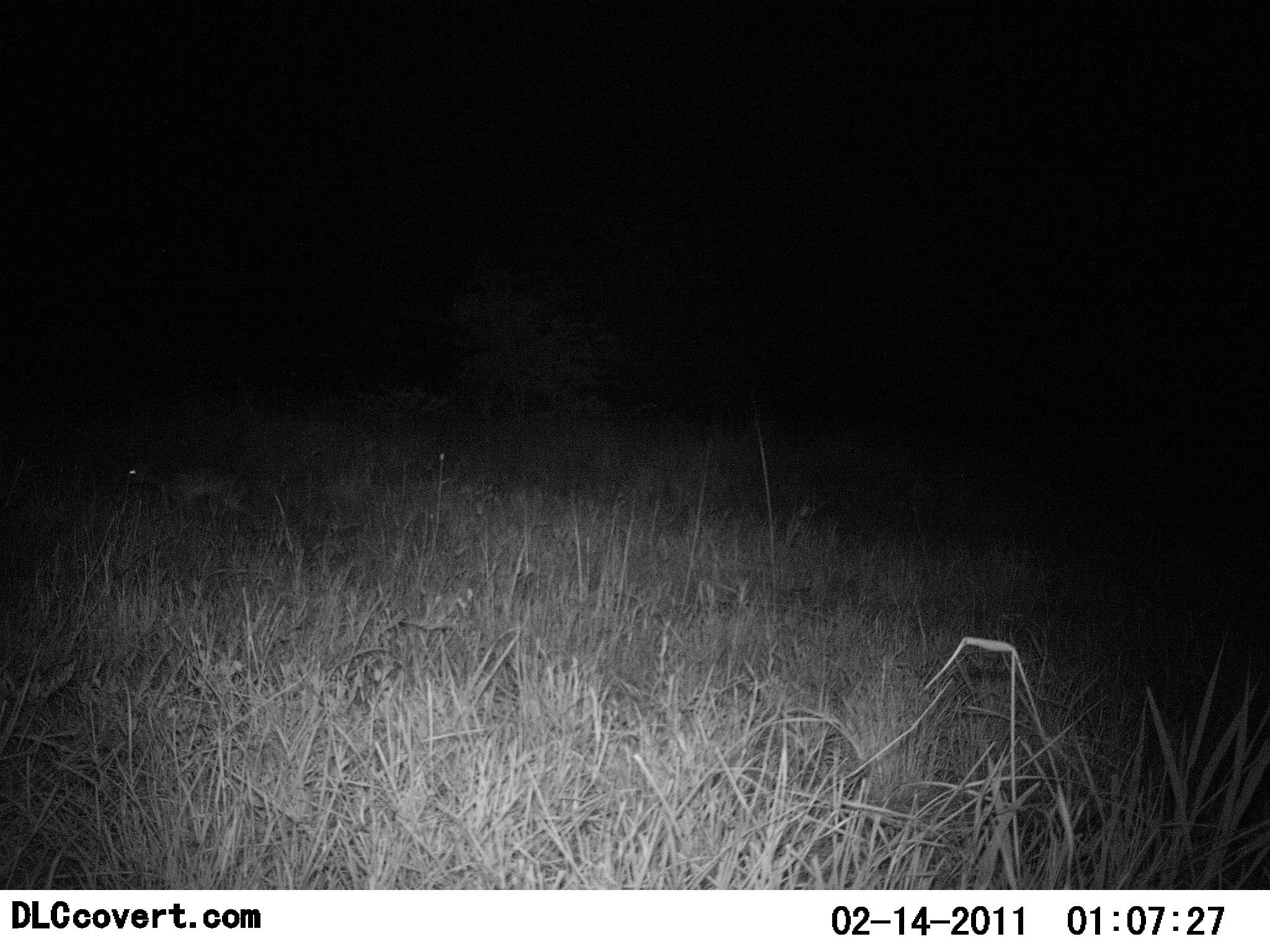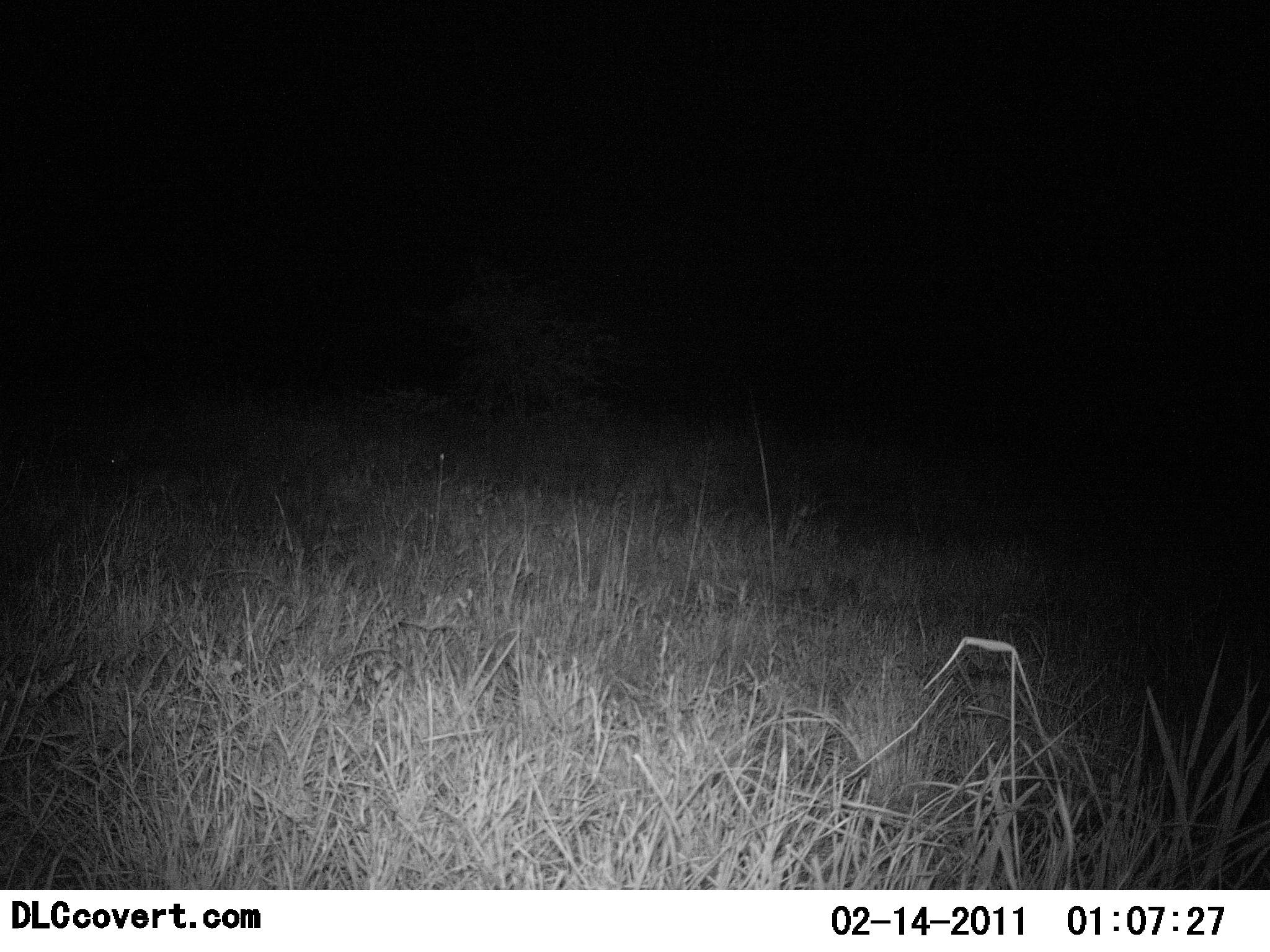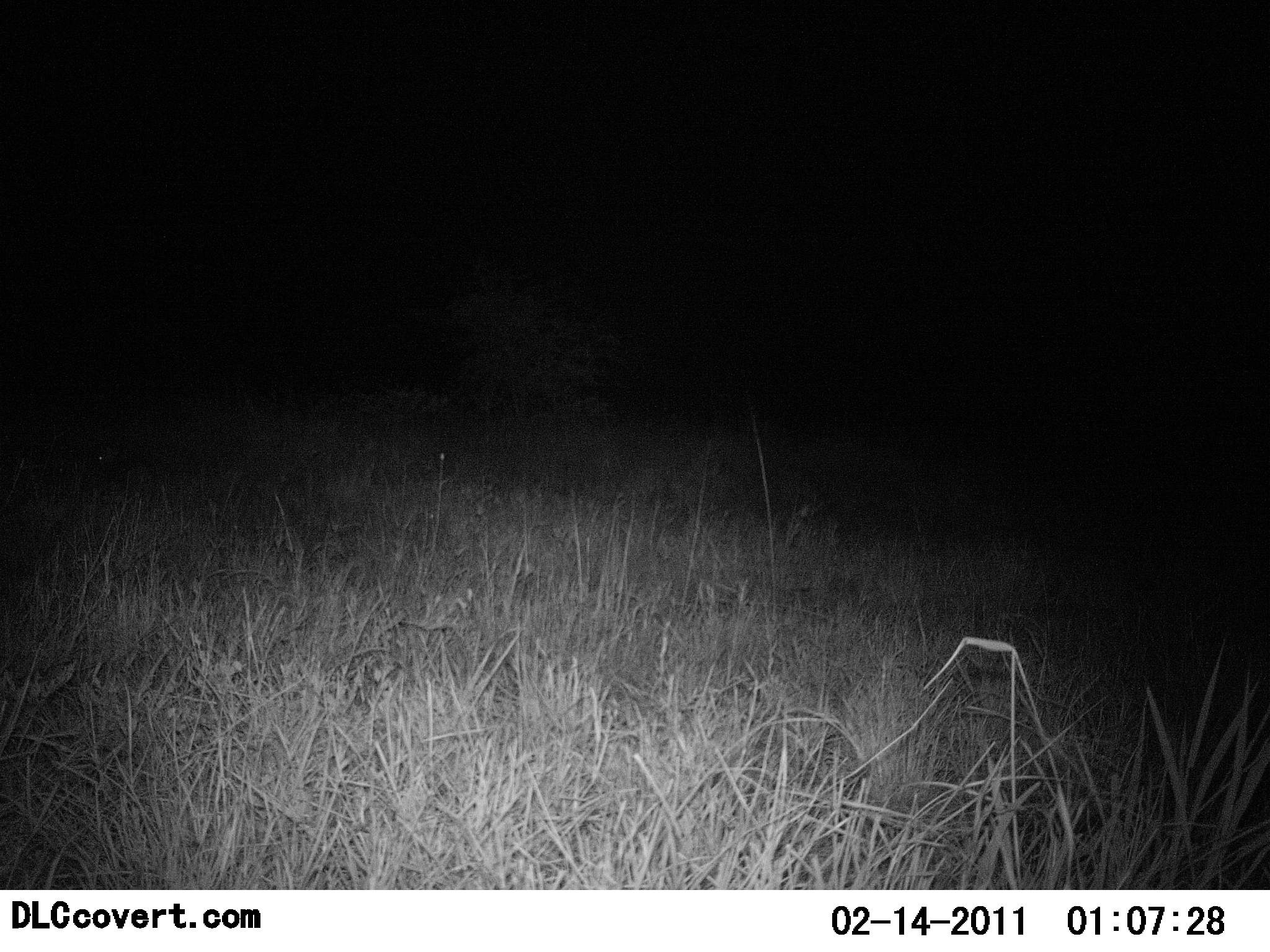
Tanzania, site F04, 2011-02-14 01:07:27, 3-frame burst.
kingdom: Animalia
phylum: Chordata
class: Mammalia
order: Carnivora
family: Herpestidae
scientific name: Herpestidae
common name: mongoose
Mongoose (Herpestidae), count 1. Behavior (volunteer vote fractions): standing 50%, resting 0%, moving 100%, interacting 0%. Young present (vote fraction): 0%. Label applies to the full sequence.